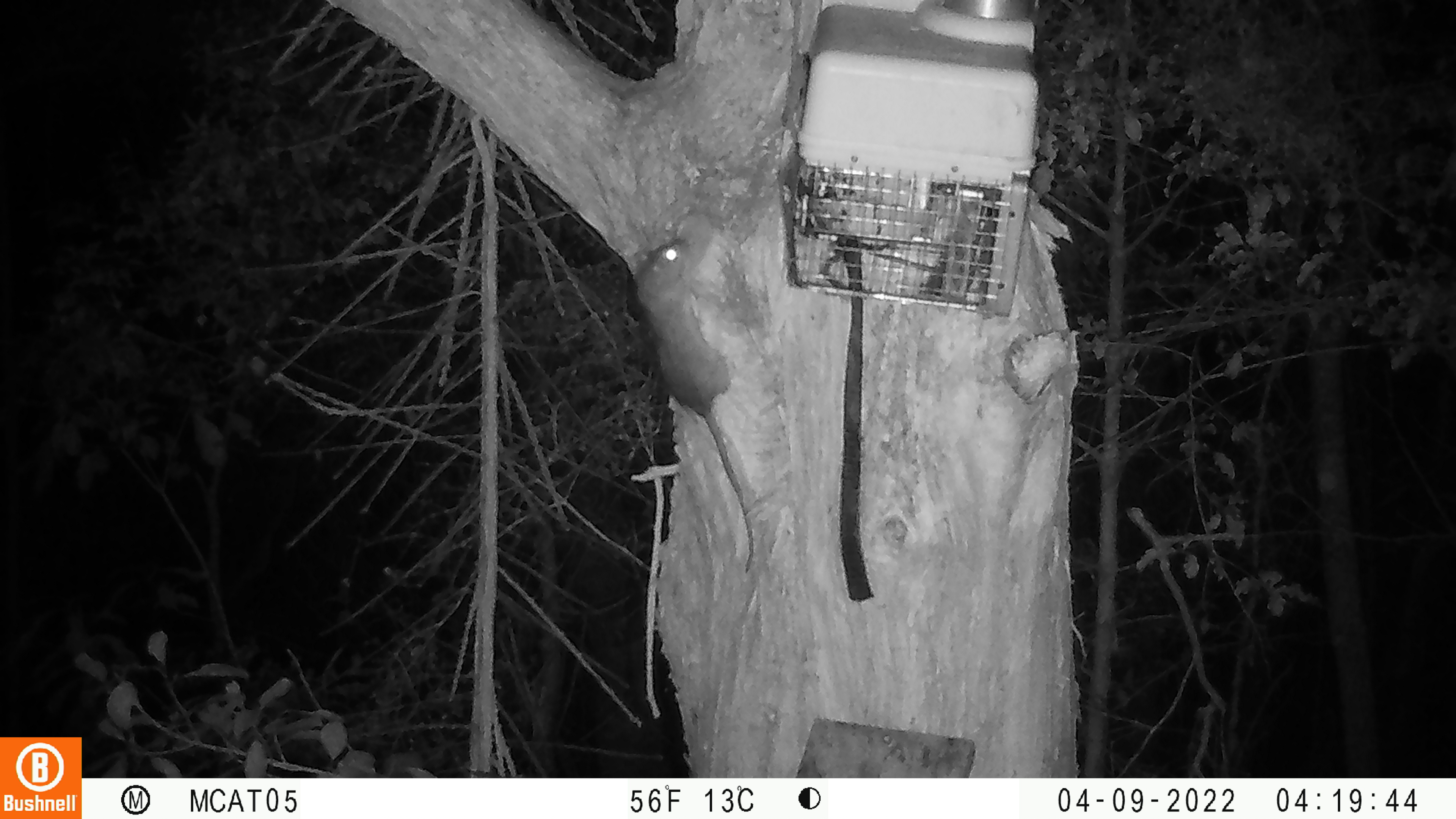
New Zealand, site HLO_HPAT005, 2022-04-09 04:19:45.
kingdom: Animalia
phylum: Chordata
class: Mammalia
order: Rodentia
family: Muridae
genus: Rattus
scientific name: Rattus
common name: rat